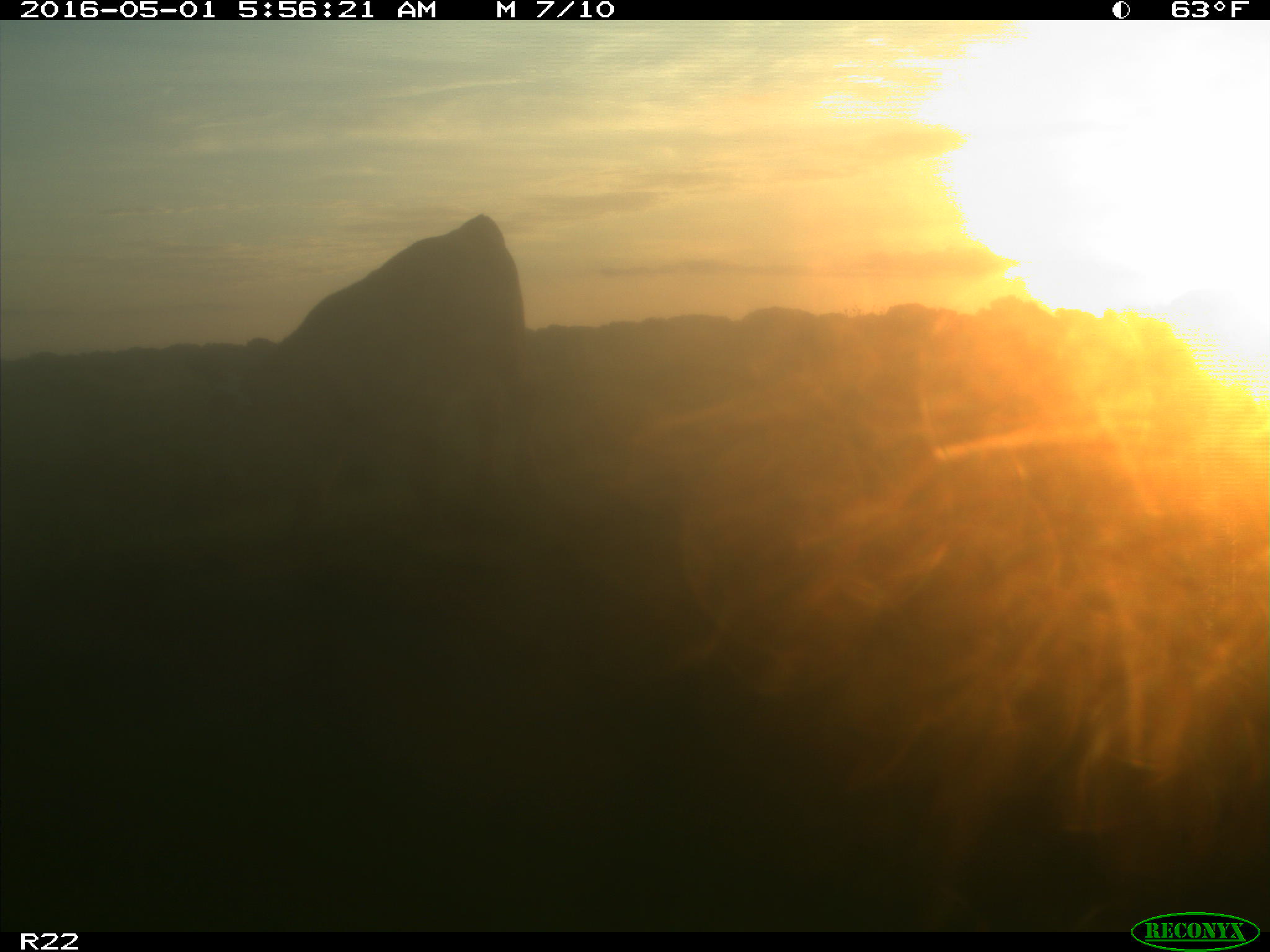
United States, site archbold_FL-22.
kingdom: Animalia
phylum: Chordata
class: Mammalia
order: Artiodactyla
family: Bovidae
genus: Bos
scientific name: Bos taurus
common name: domestic cow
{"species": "Bos taurus (domestic cow)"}